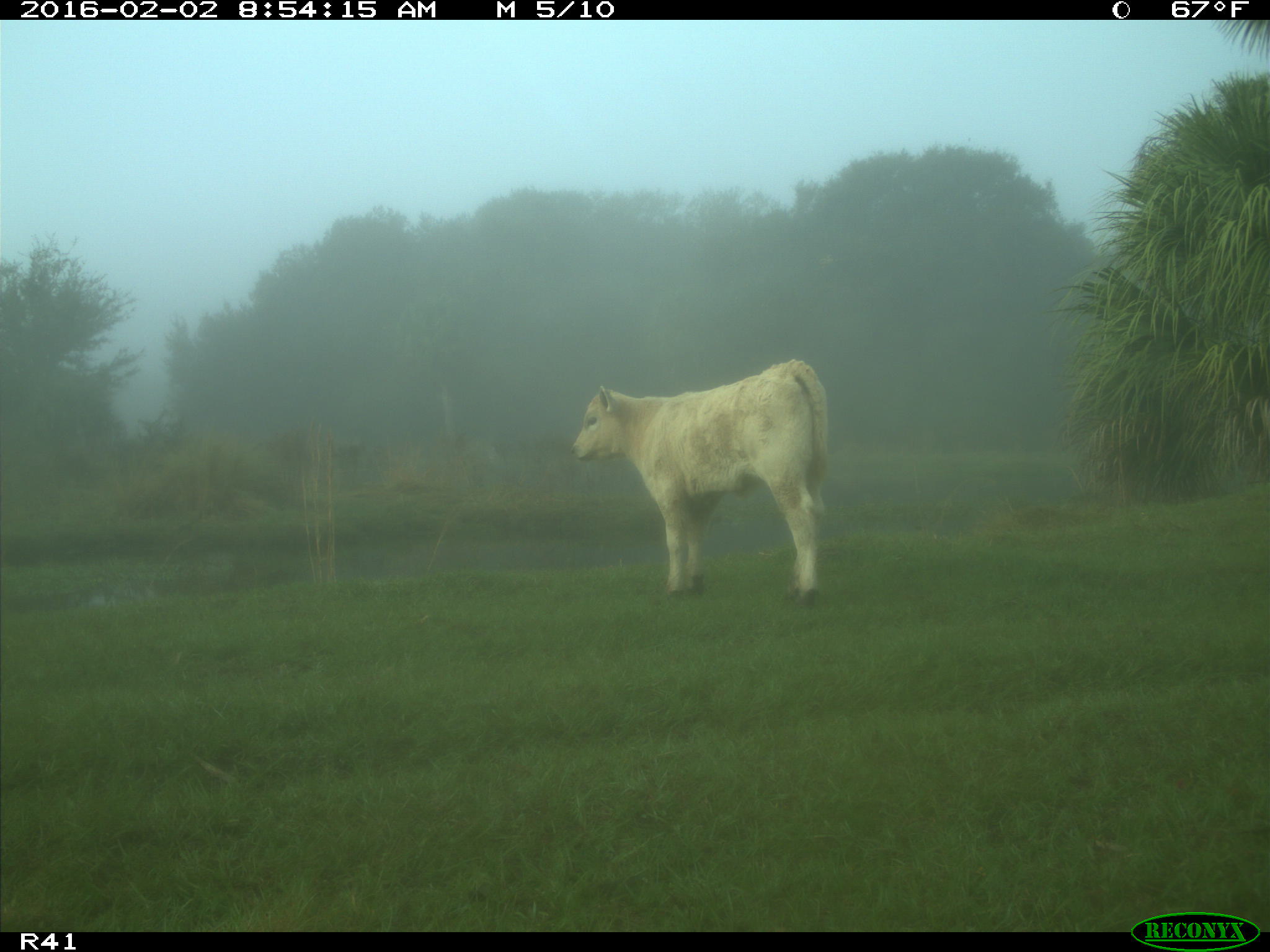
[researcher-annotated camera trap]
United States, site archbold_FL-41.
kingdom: Animalia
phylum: Chordata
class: Mammalia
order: Artiodactyla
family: Bovidae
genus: Bos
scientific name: Bos taurus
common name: domestic cow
Bos taurus (domestic cow).